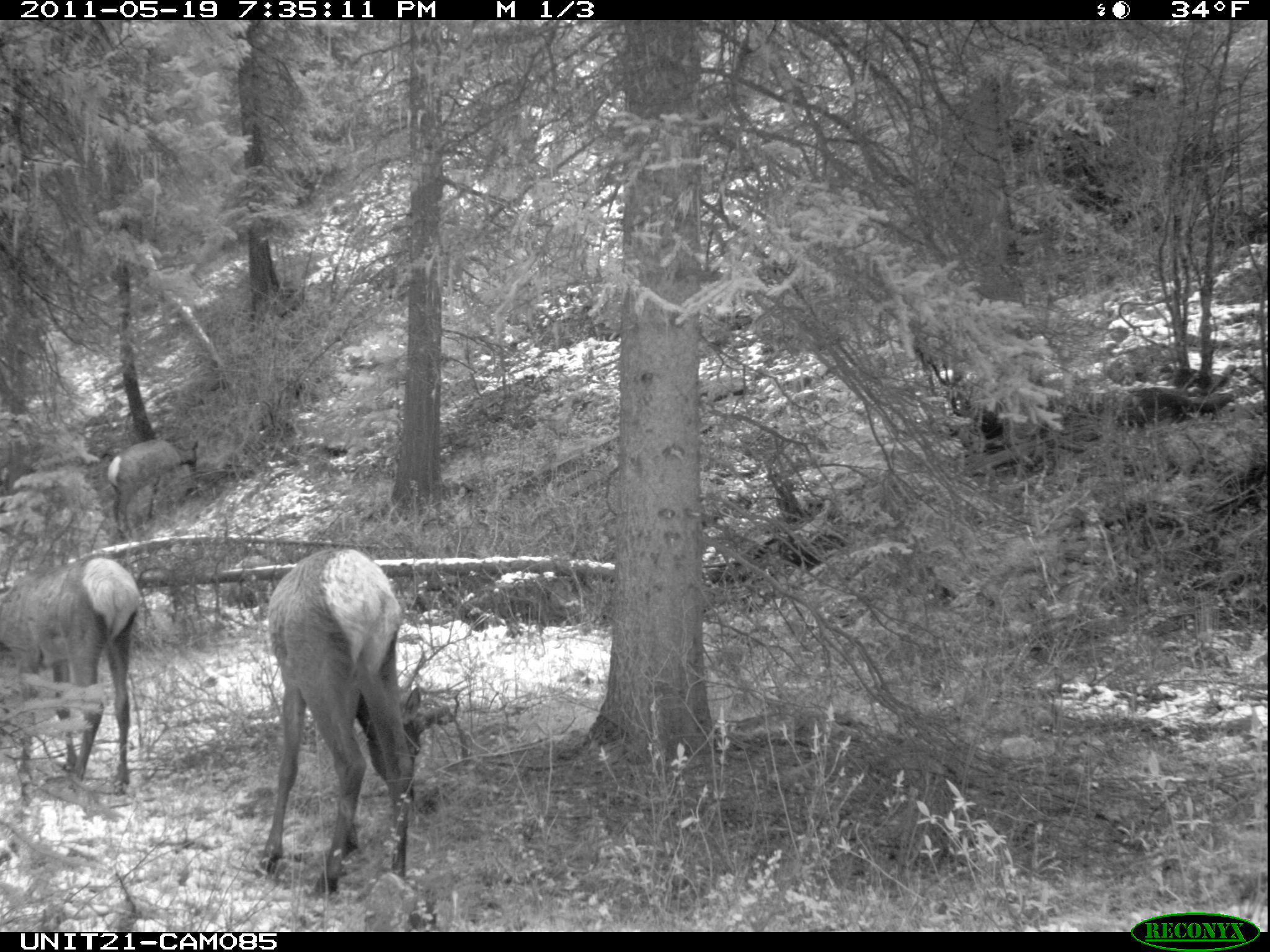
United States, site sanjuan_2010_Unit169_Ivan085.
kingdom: Animalia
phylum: Chordata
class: Mammalia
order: Artiodactyla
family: Cervidae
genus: Cervus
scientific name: Cervus elaphus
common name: red deer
Cervus elaphus (red deer).